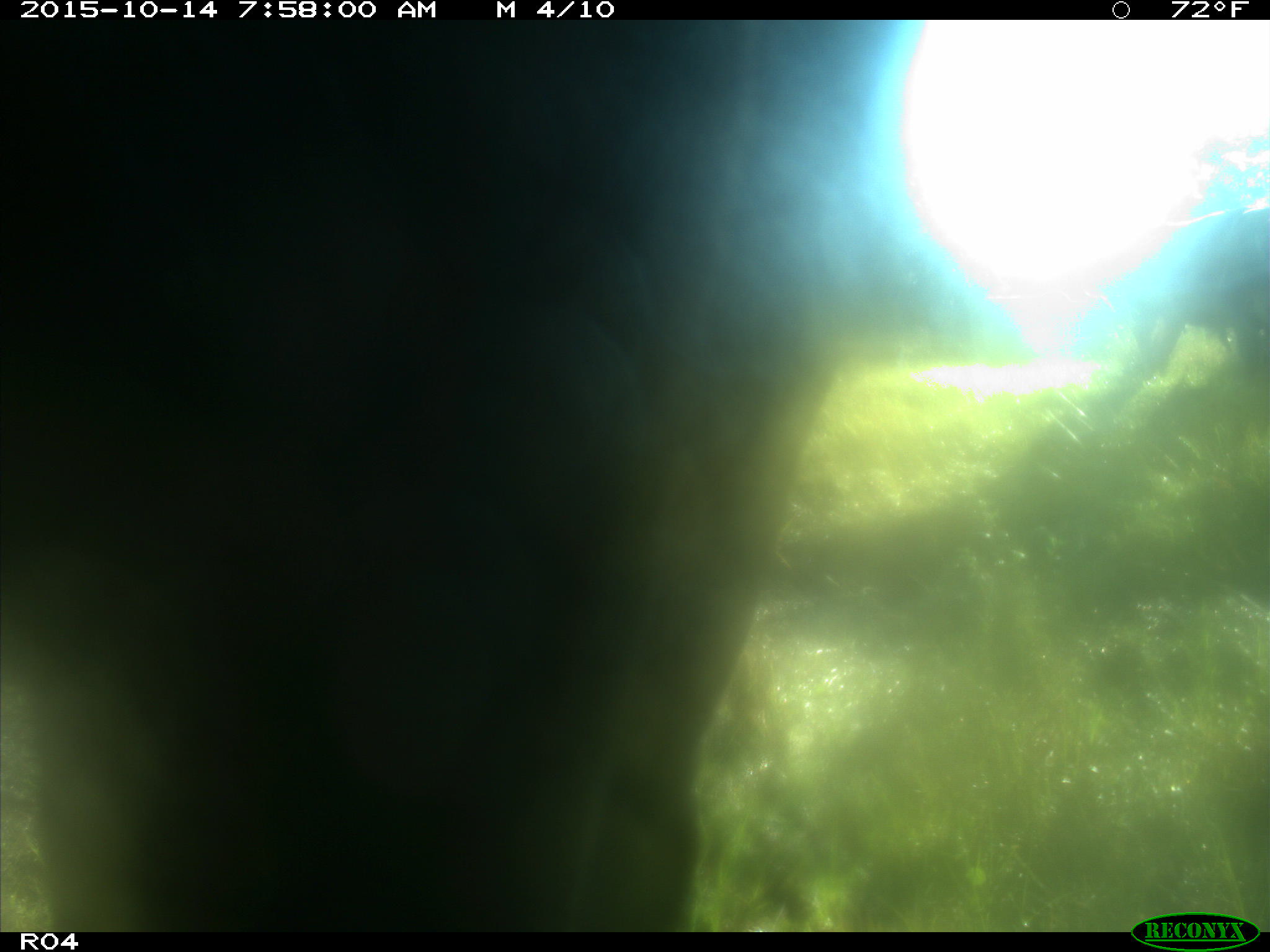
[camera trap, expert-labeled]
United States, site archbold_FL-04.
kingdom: Animalia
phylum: Chordata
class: Mammalia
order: Artiodactyla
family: Bovidae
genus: Bos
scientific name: Bos taurus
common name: domestic cow